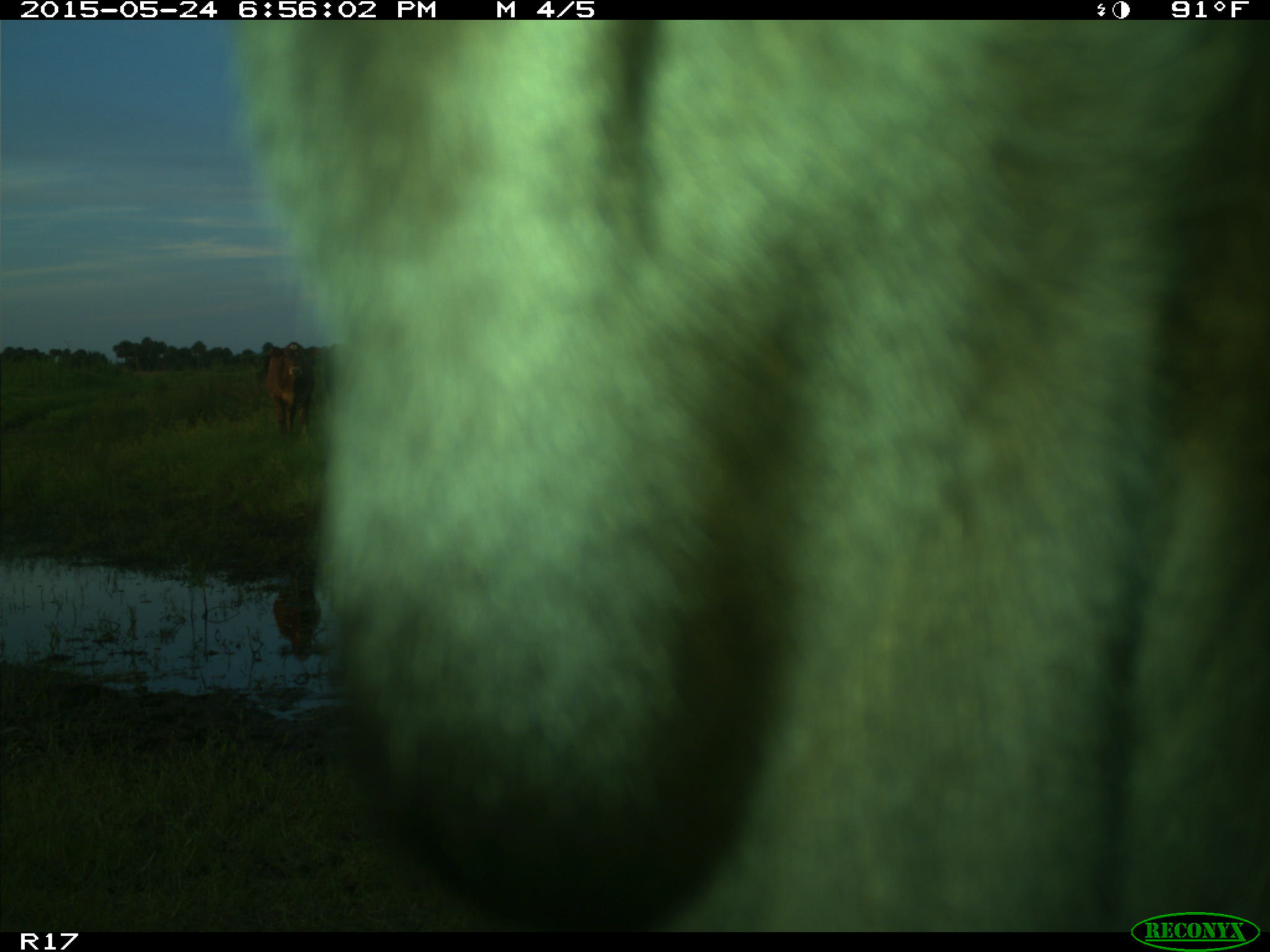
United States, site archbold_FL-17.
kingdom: Animalia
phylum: Chordata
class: Mammalia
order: Artiodactyla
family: Bovidae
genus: Bos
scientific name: Bos taurus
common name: domestic cow